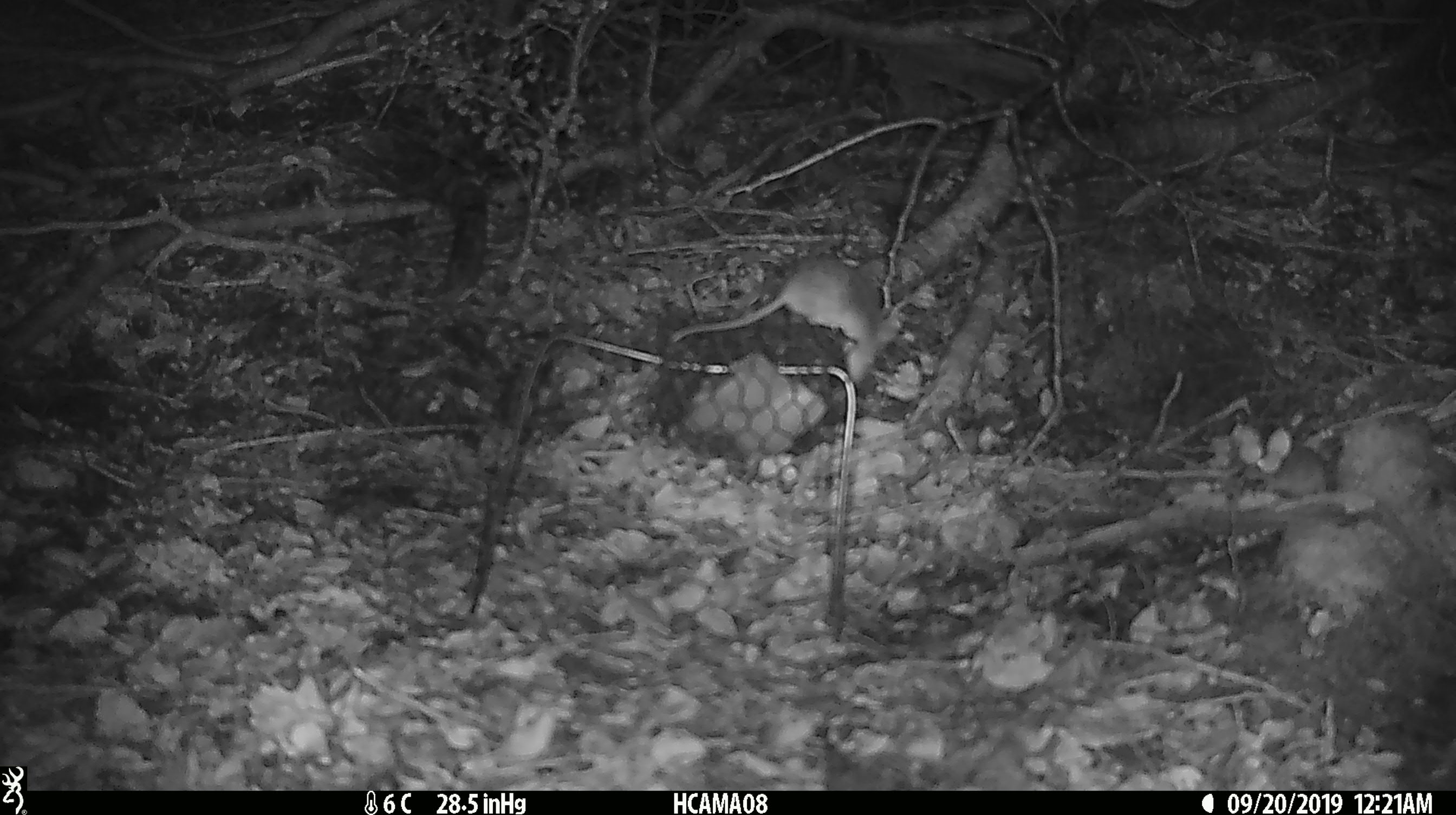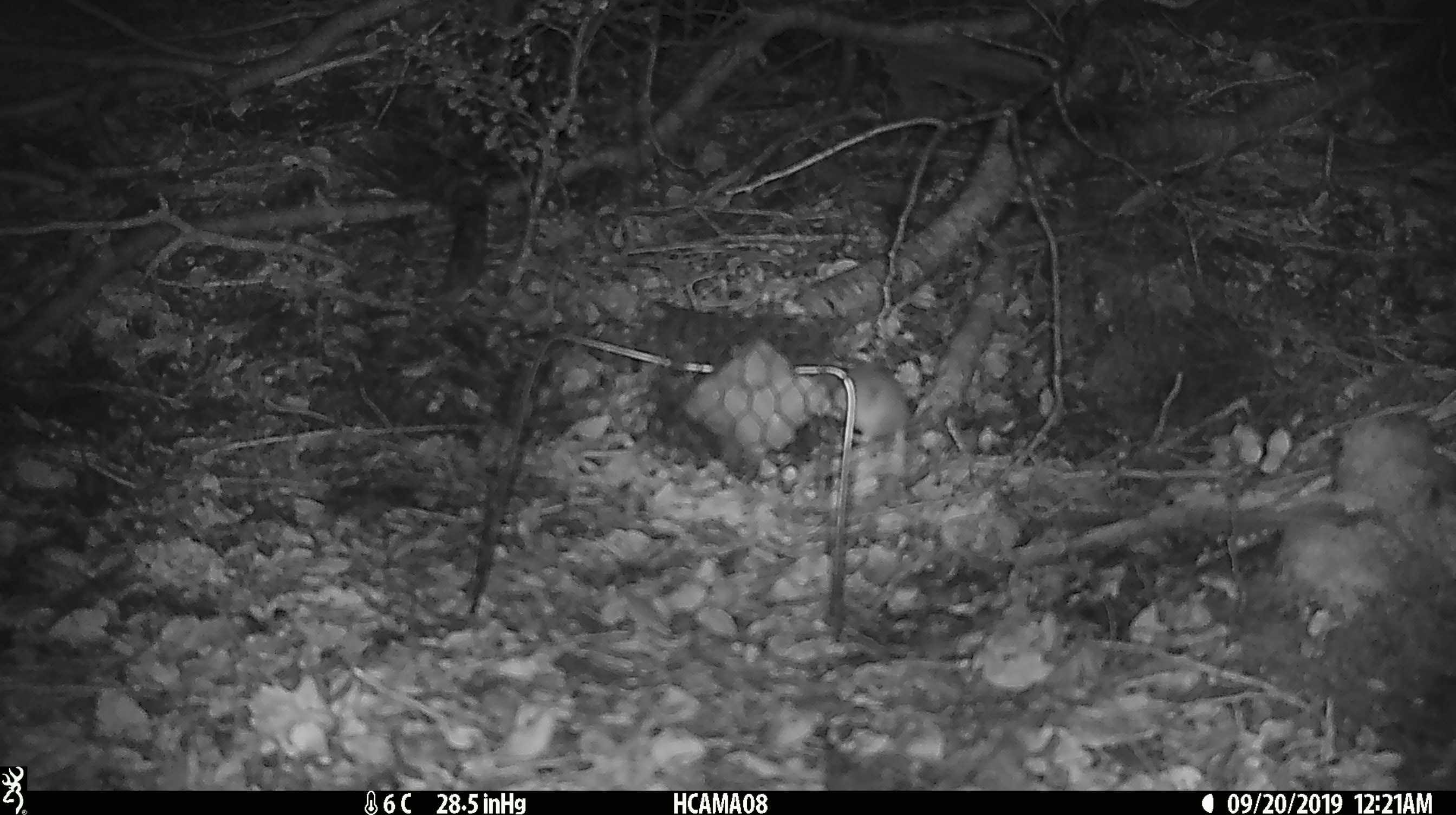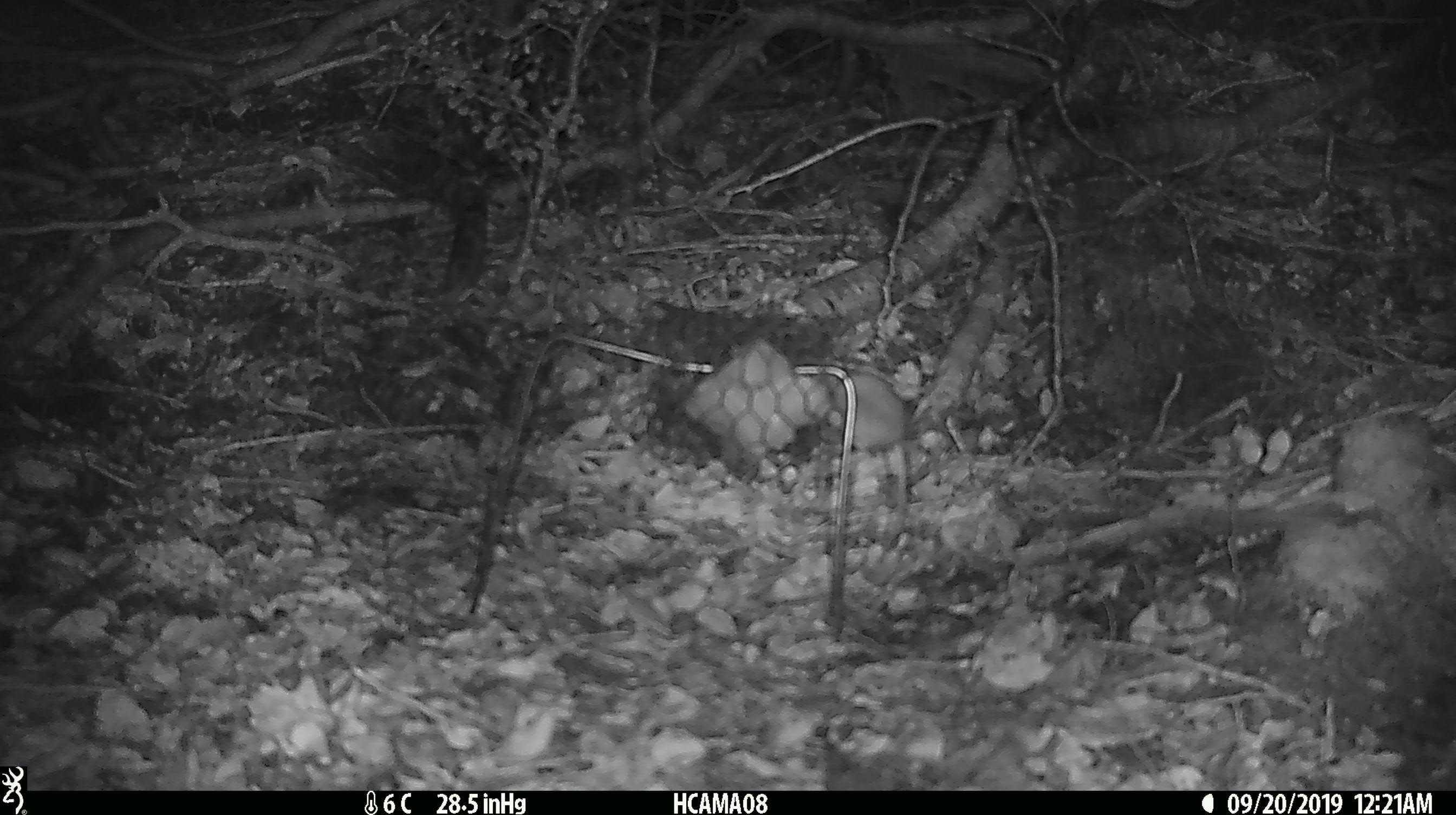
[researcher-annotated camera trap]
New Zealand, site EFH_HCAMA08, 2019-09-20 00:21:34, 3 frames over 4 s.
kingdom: Animalia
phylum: Chordata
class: Mammalia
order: Rodentia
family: Muridae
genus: Mus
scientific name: Mus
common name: mouse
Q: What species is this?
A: Mouse (Mus).